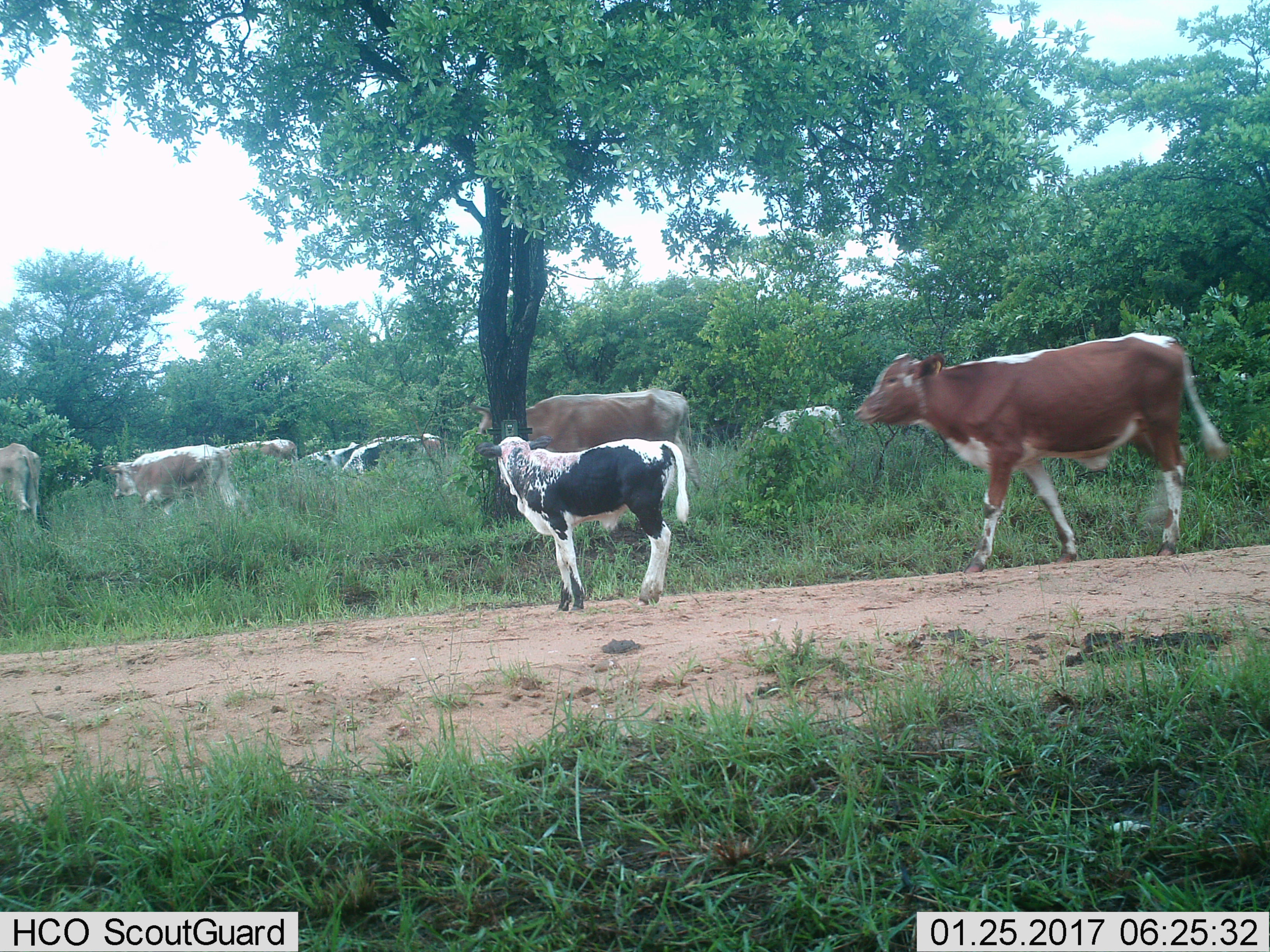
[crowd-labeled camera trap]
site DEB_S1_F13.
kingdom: Animalia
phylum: Chordata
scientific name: Vertebrata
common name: domestic animal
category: domesticanimal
Domesticanimal (domestic animal) (Vertebrata), count 11-50. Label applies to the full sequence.